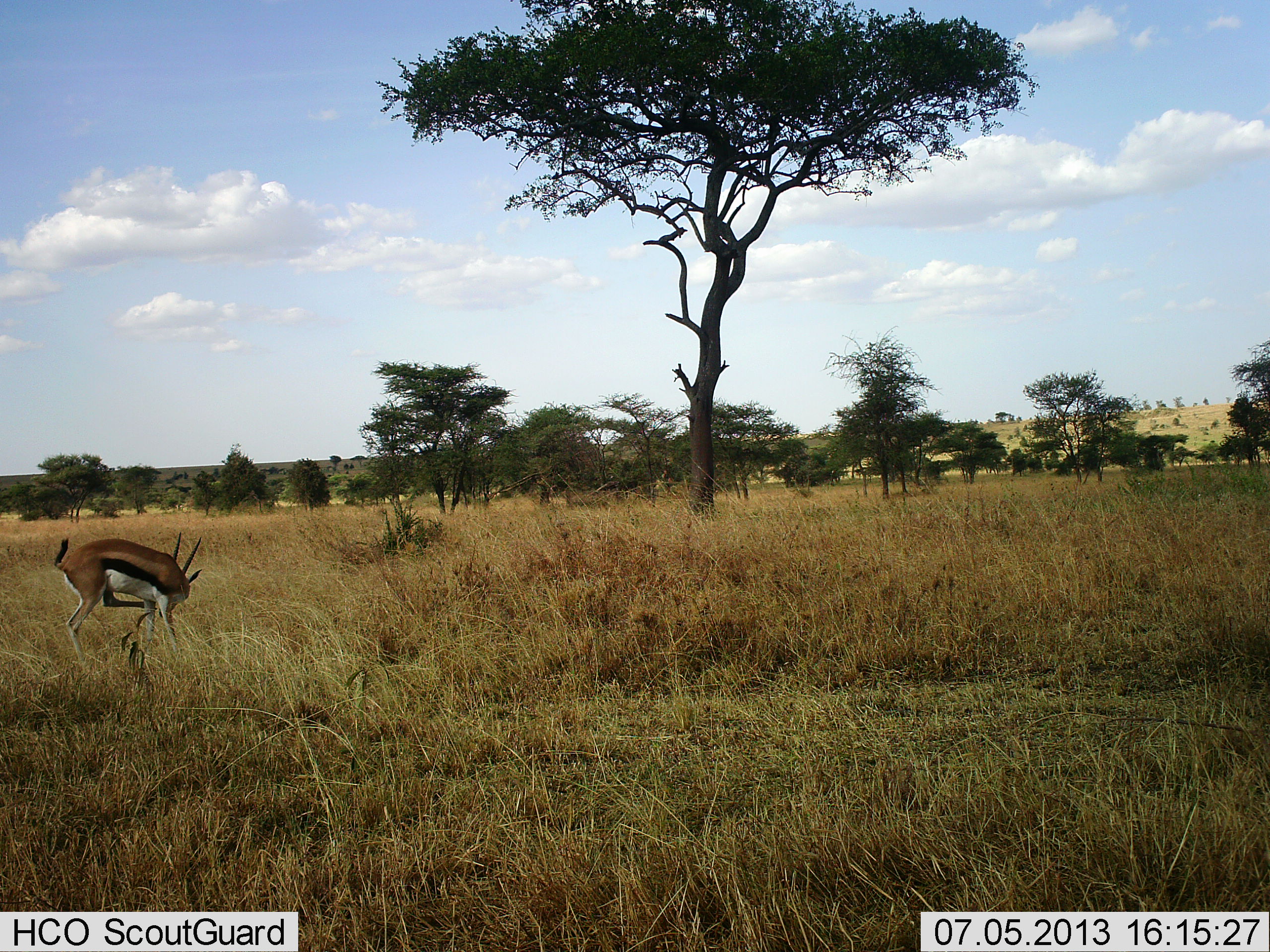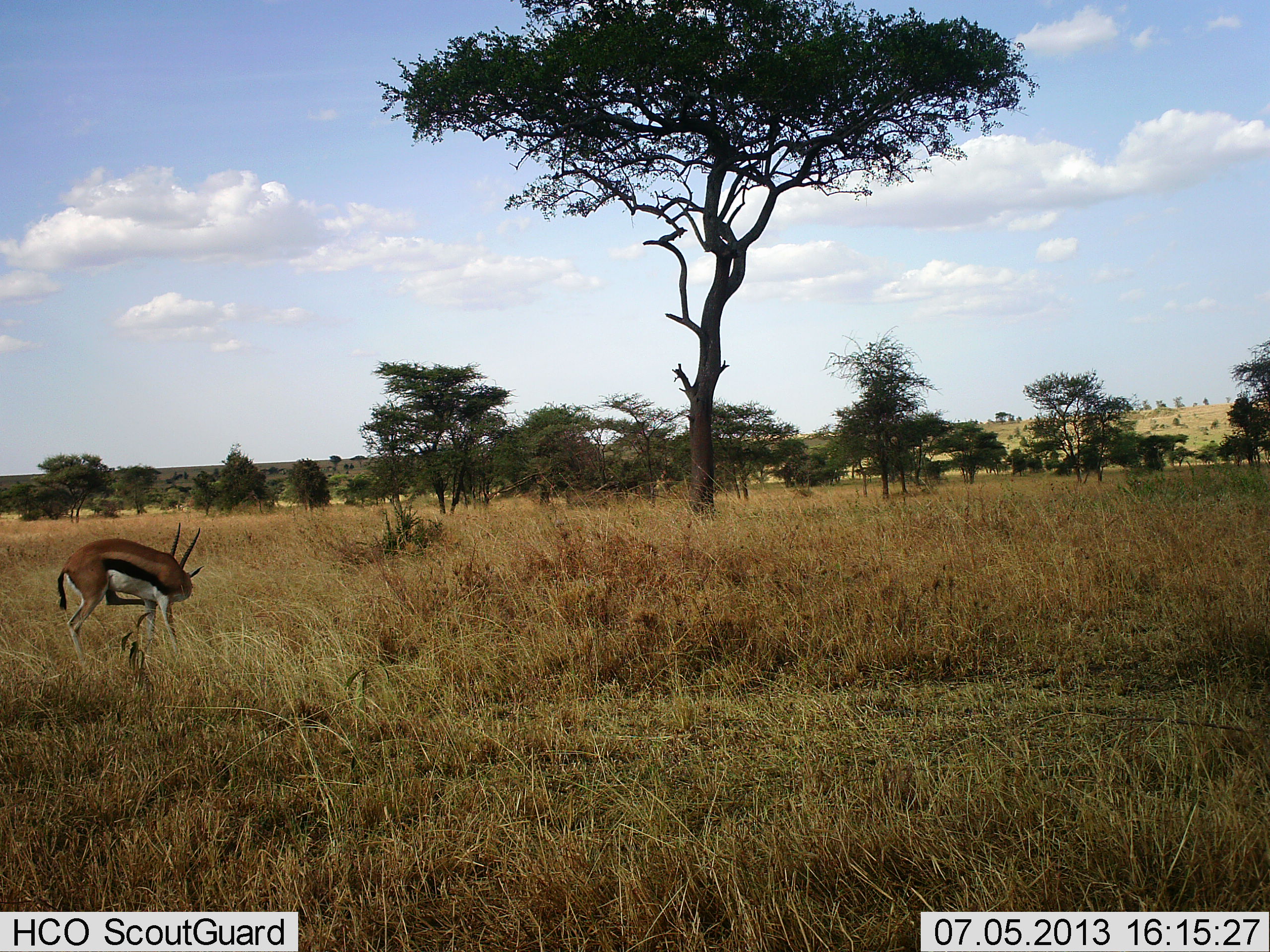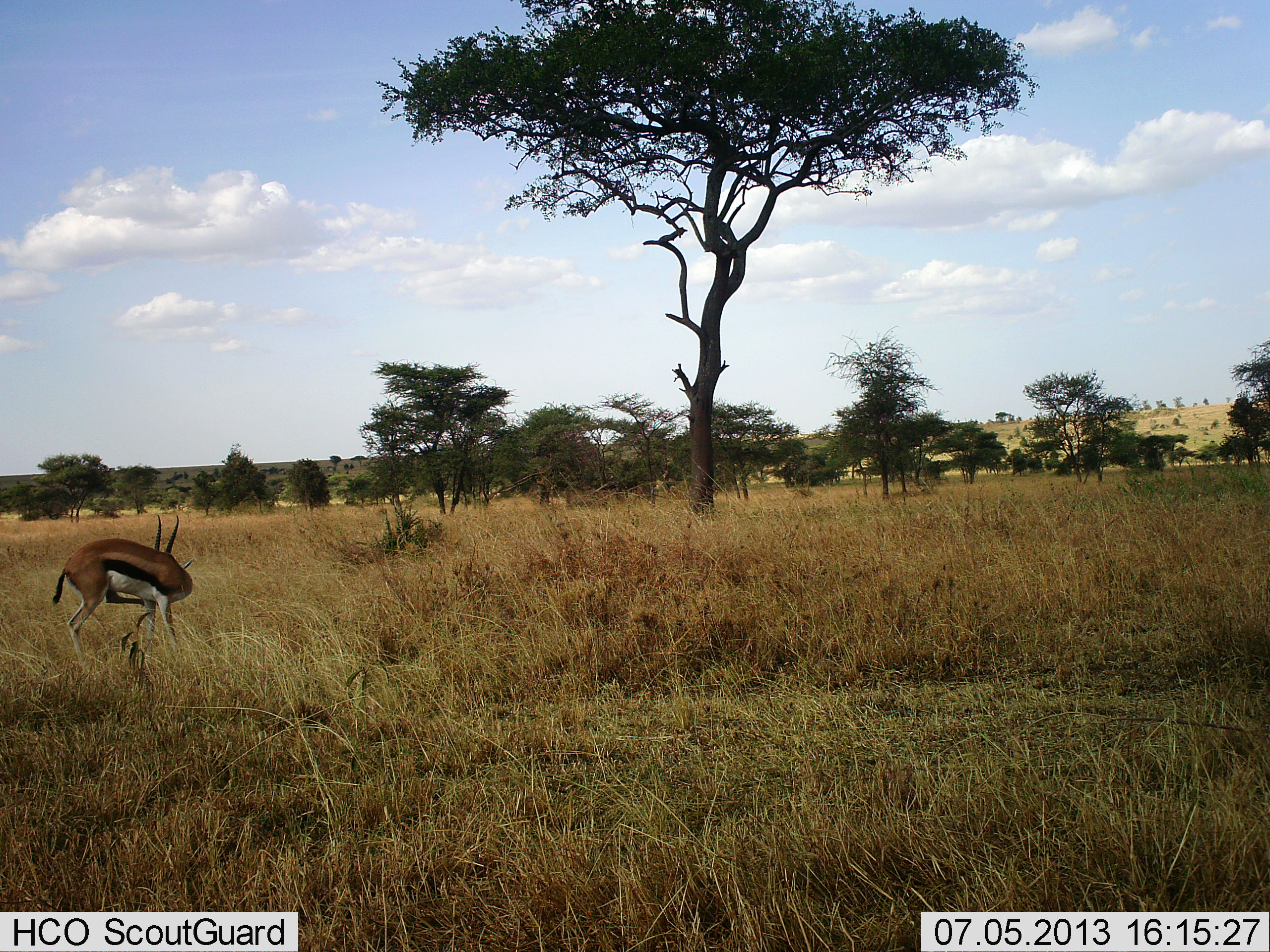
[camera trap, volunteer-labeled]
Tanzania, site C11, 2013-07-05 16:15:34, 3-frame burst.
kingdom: Animalia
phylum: Chordata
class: Mammalia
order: Artiodactyla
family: Bovidae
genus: Eudorcas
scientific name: Eudorcas thomsonii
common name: thomson's gazelle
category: gazellethomsons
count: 1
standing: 86%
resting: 0%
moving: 10%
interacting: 0%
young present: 0%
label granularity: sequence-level